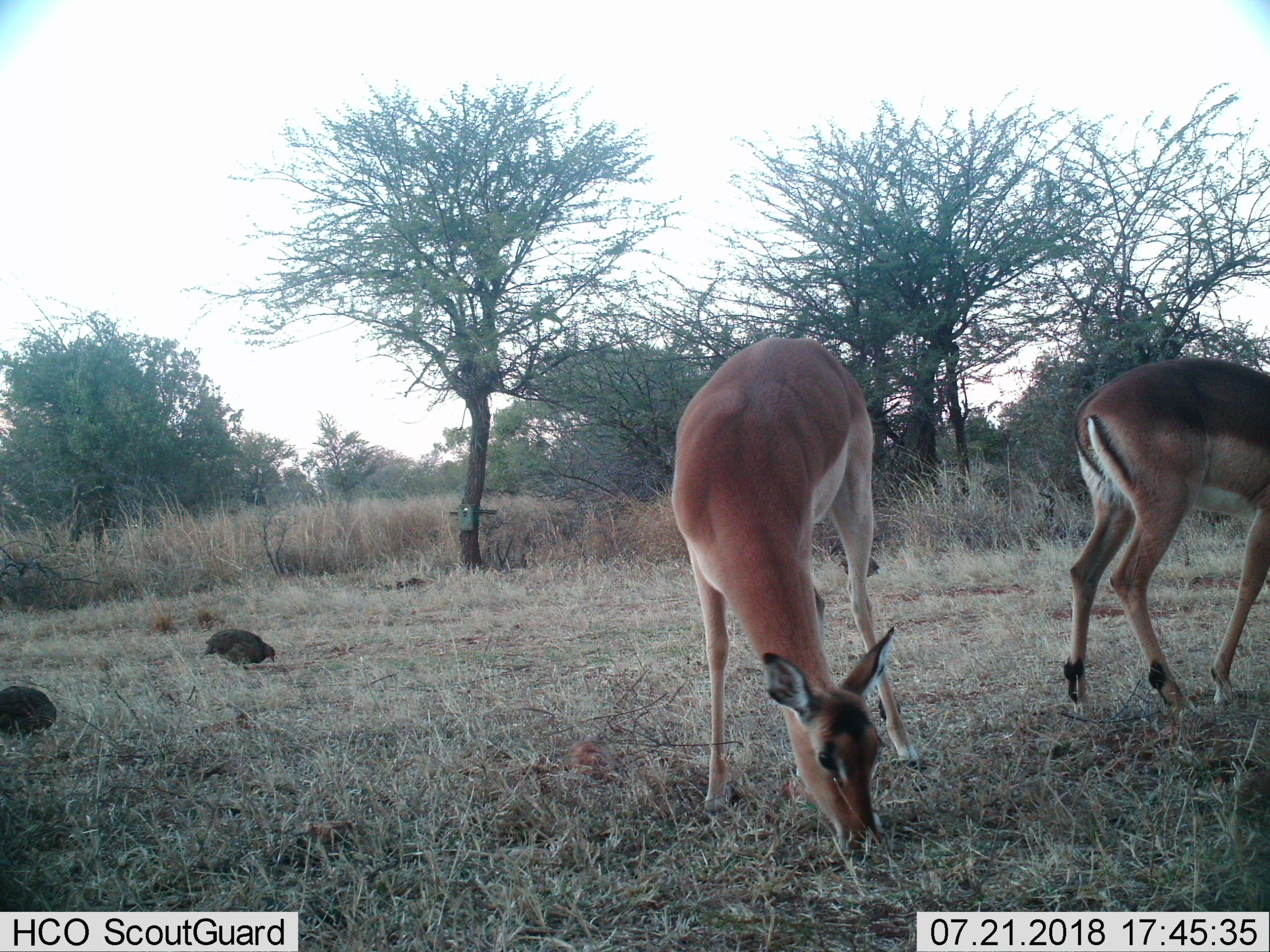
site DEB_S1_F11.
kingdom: Animalia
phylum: Chordata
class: Mammalia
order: Artiodactyla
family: Bovidae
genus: Aepyceros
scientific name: Aepyceros melampus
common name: impala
Impala (Aepyceros melampus), count 2. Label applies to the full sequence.